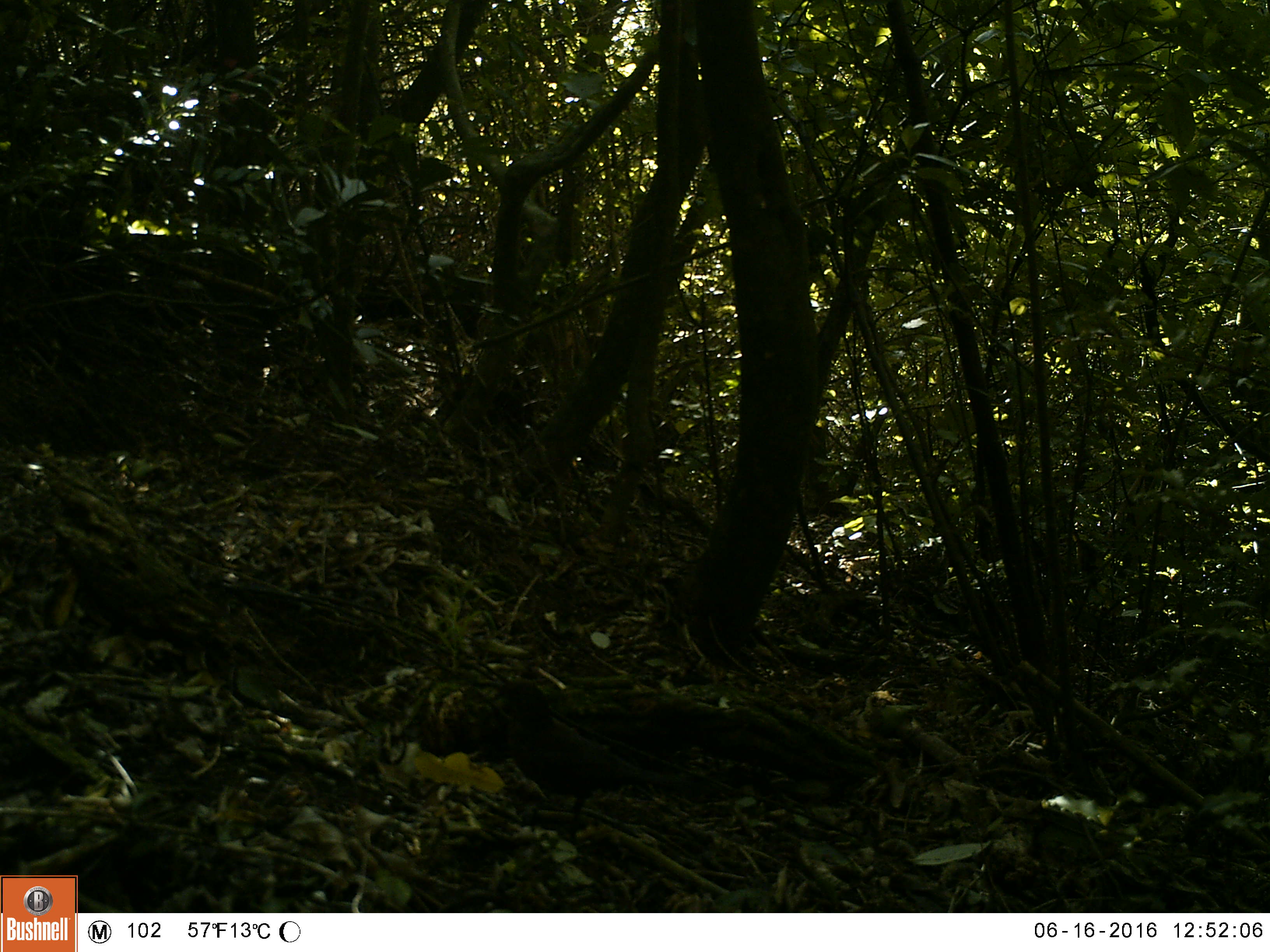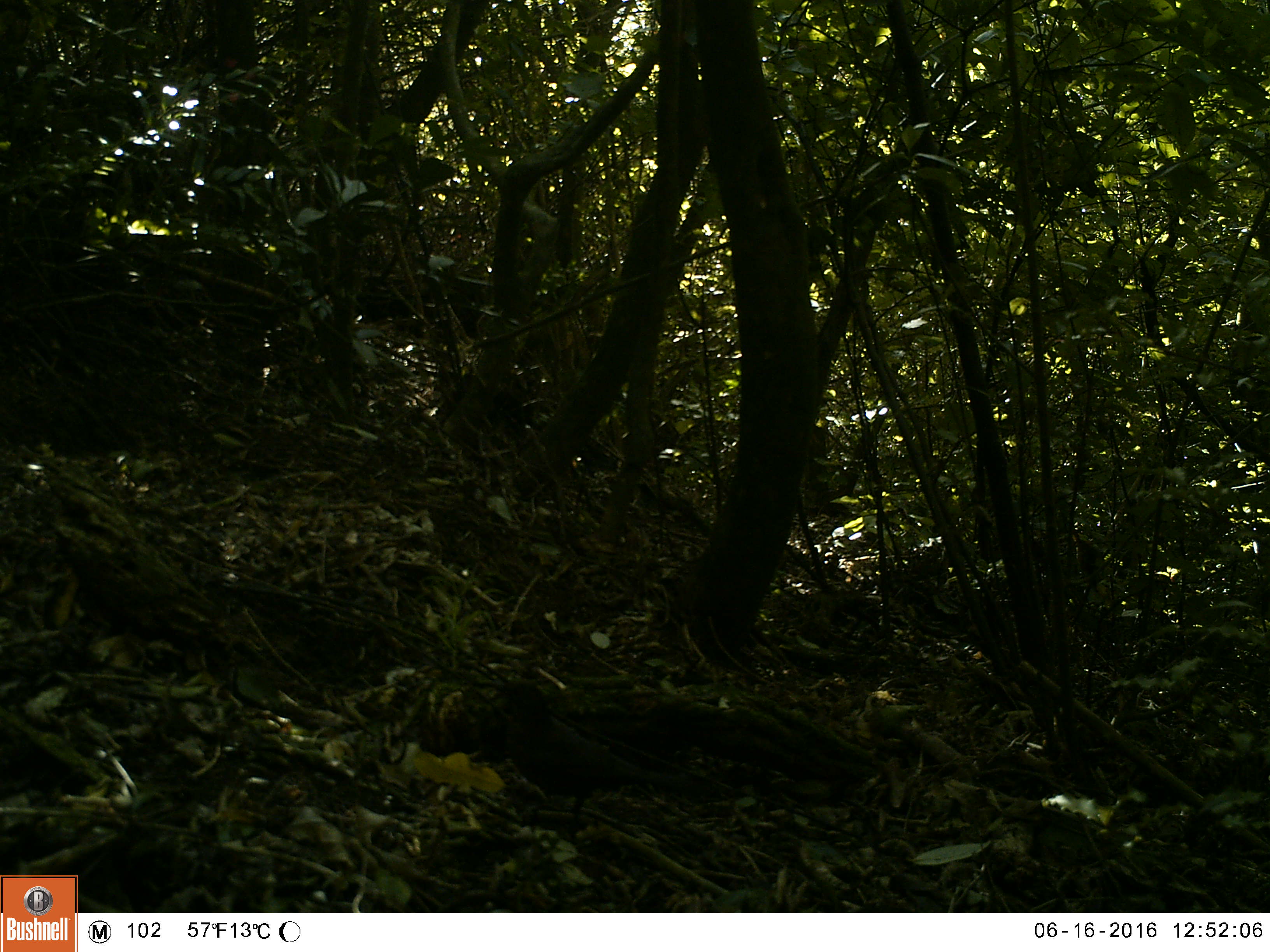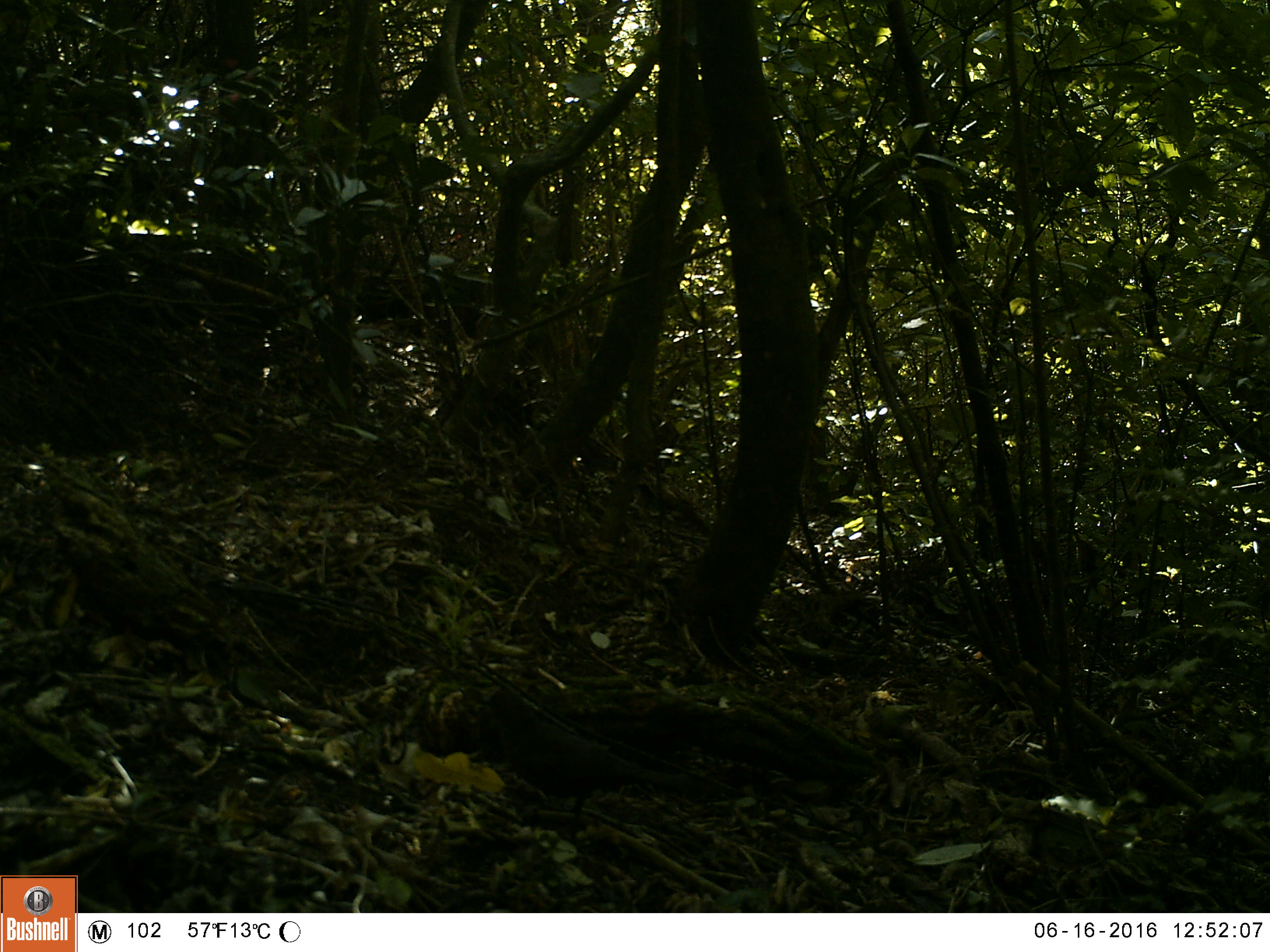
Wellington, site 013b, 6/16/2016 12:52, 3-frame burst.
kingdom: Animalia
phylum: Chordata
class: Aves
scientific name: Aves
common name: bird